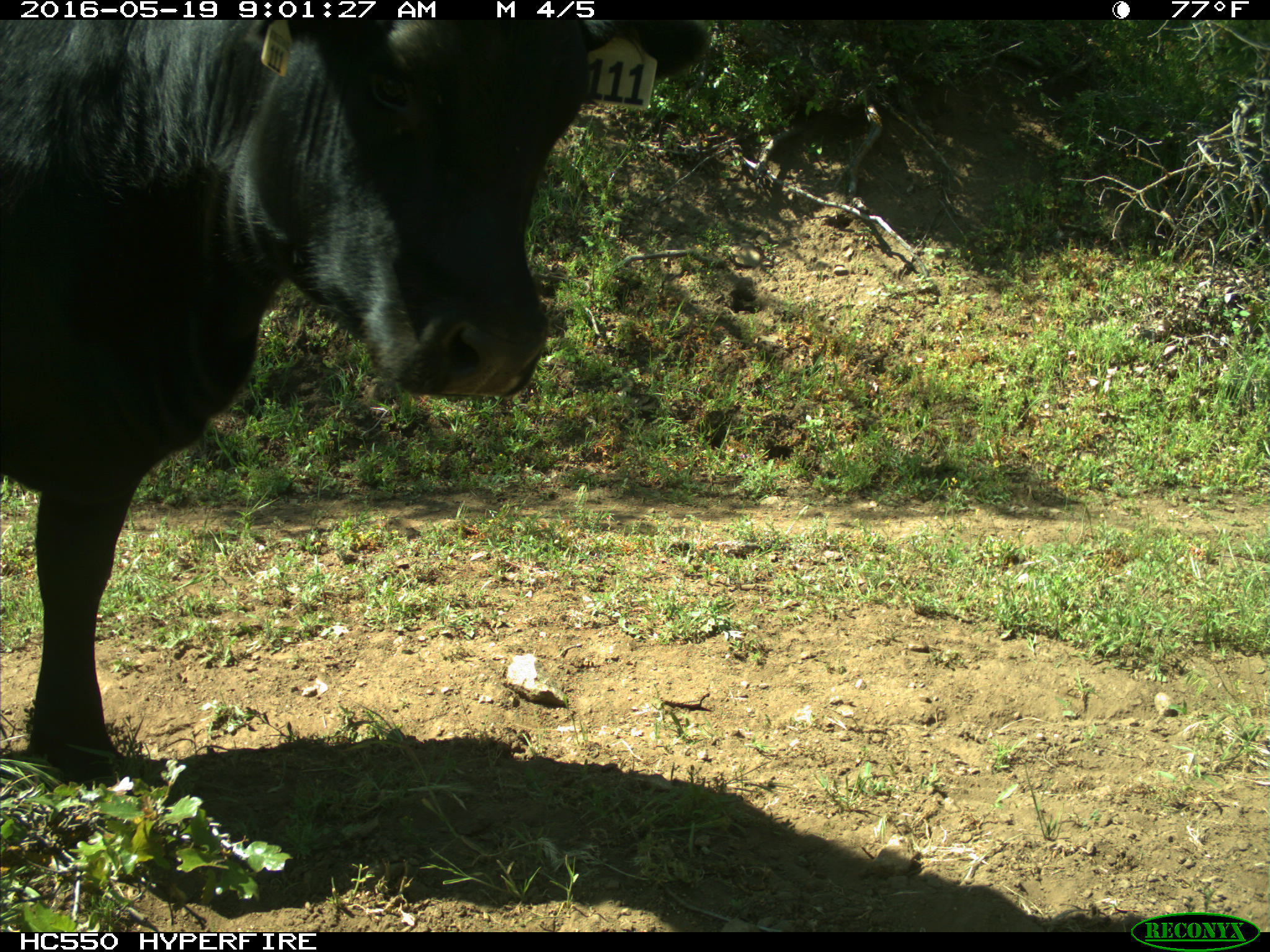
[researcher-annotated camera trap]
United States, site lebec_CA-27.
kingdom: Animalia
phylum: Chordata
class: Mammalia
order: Artiodactyla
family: Bovidae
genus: Bos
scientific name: Bos taurus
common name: domestic cow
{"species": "Bos taurus (domestic cow)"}